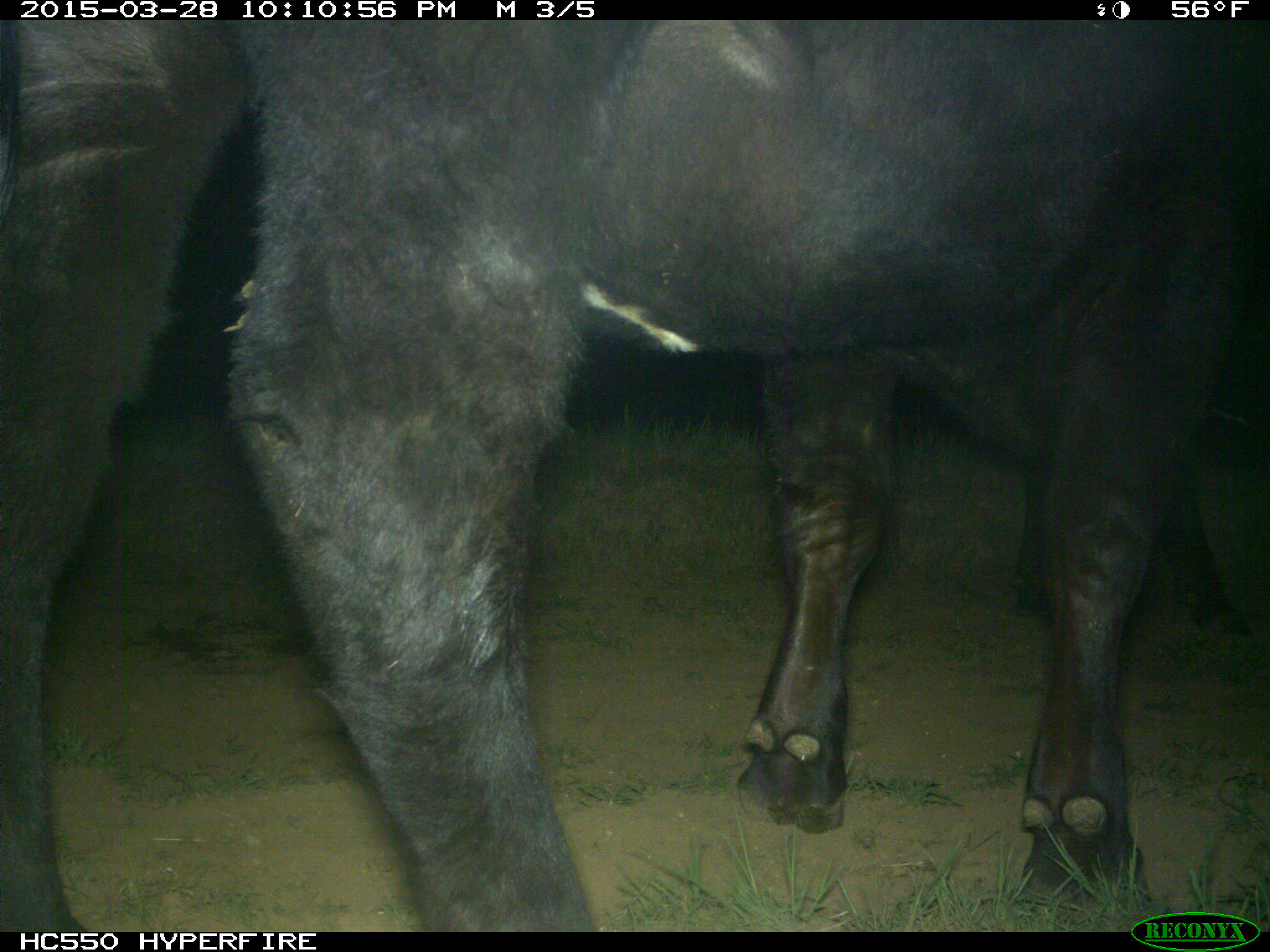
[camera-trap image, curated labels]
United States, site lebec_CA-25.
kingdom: Animalia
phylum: Chordata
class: Mammalia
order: Artiodactyla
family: Bovidae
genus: Bos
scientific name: Bos taurus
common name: domestic cow